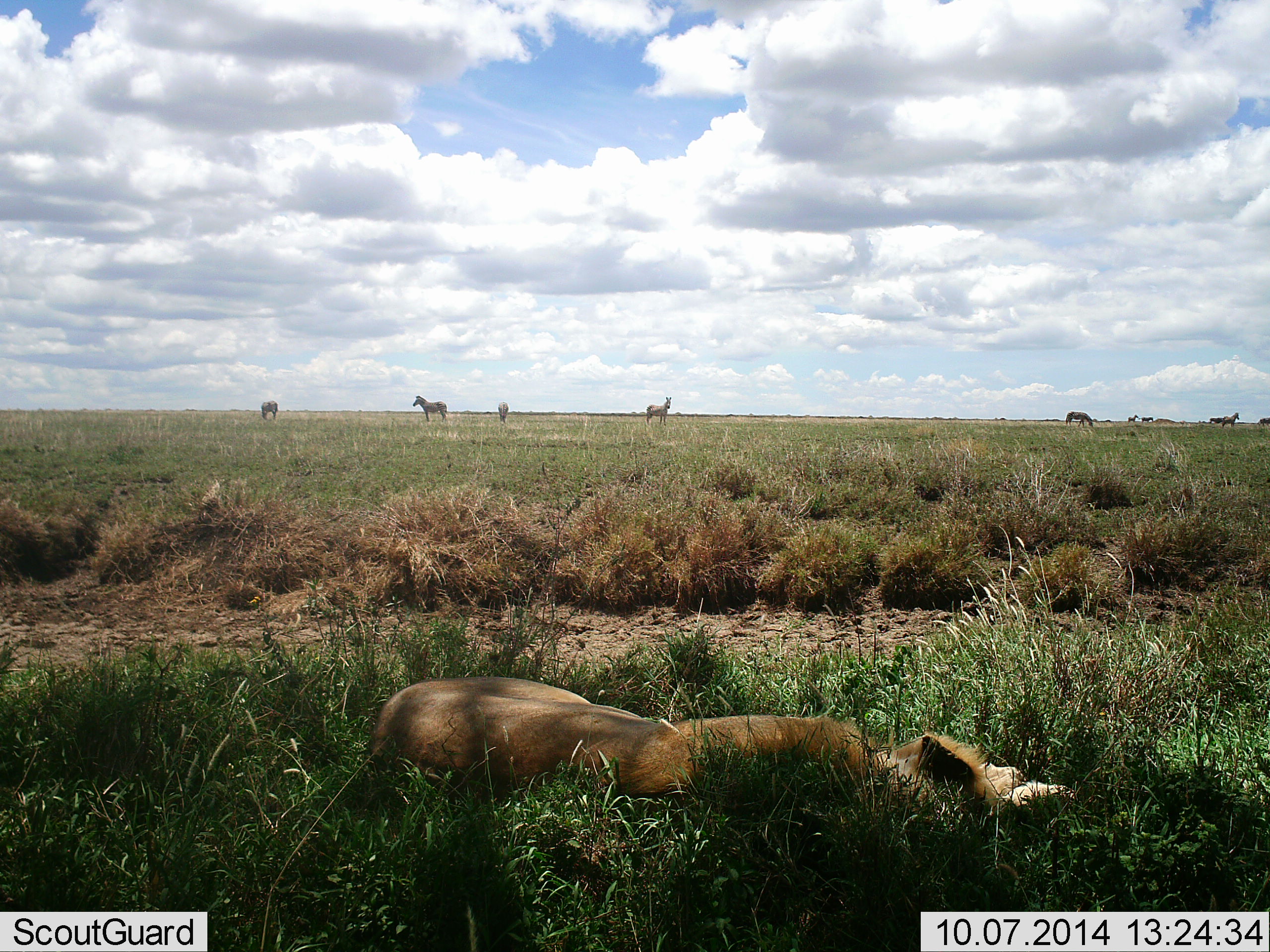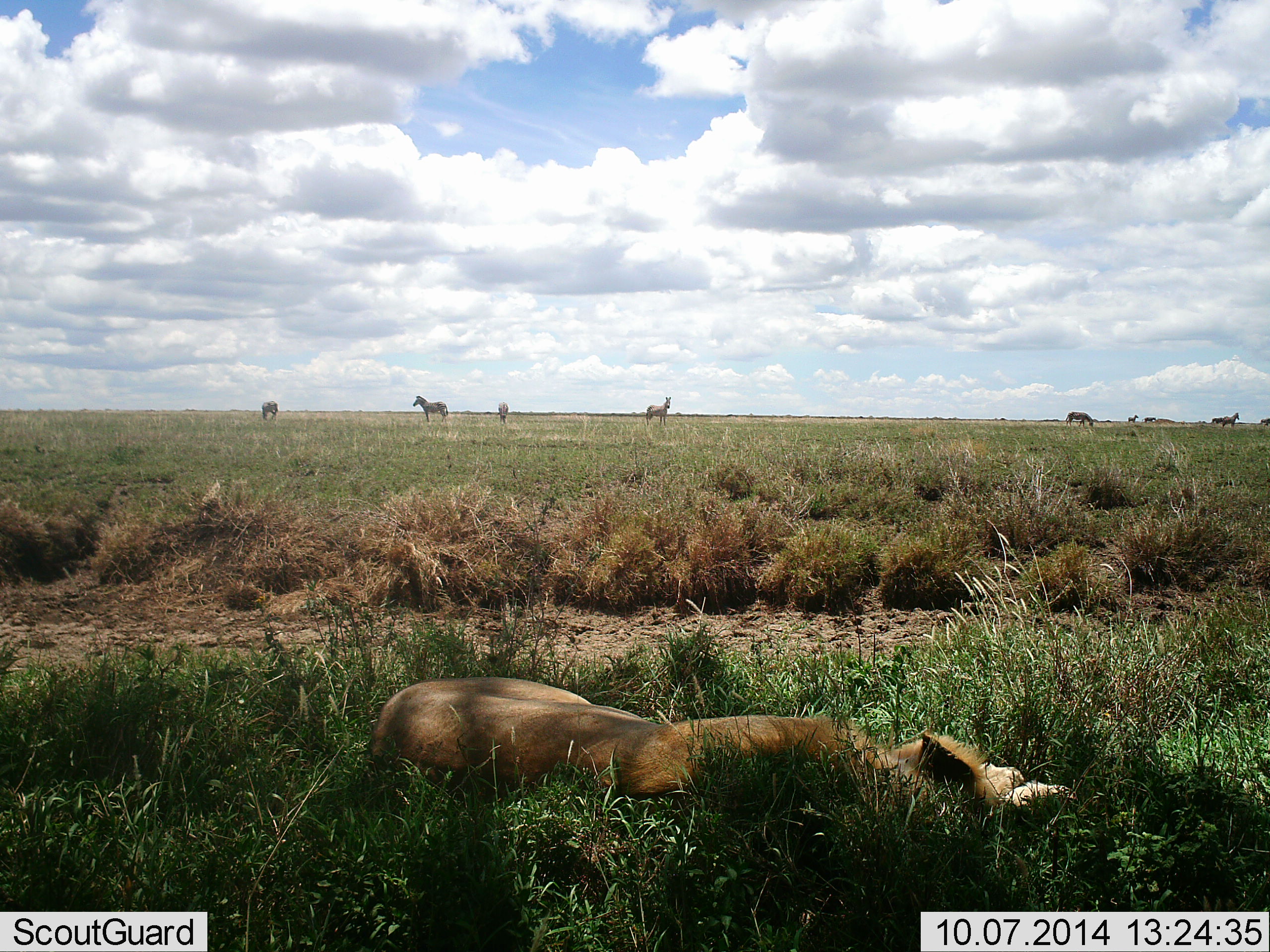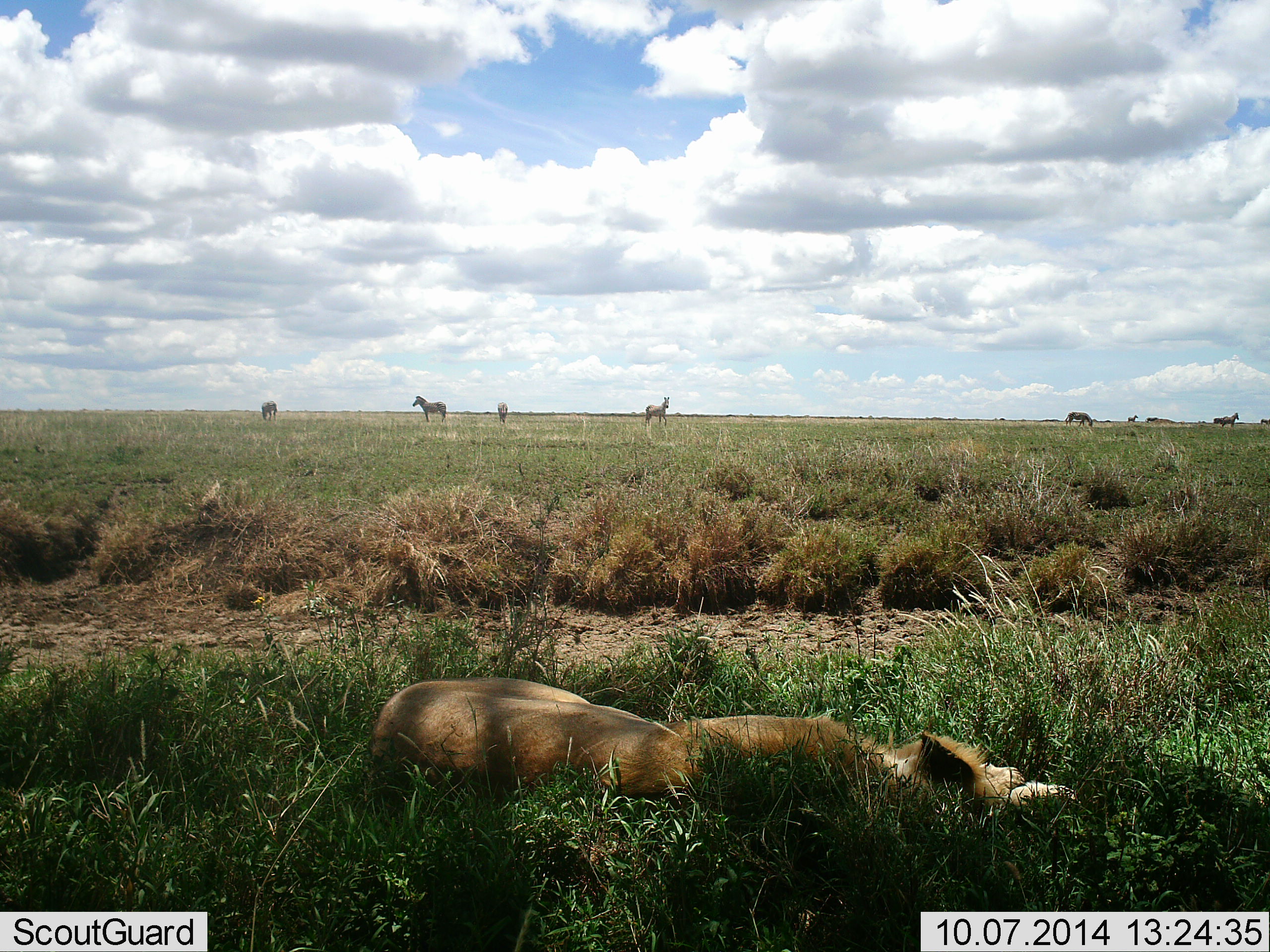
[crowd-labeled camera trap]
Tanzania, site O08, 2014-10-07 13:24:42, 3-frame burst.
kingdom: Animalia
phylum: Chordata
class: Mammalia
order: Carnivora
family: Felidae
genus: Panthera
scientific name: Panthera leo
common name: lion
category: lionmale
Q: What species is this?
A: Lionmale (lion) (Panthera leo).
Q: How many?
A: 1.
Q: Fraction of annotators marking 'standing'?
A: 0%.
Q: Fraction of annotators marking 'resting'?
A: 100%.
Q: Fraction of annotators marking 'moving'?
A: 0%.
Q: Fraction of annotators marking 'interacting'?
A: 0%.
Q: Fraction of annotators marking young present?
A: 0%.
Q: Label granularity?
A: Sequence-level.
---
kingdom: Animalia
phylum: Chordata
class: Mammalia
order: Perissodactyla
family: Equidae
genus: Equus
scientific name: Equus quagga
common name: plains zebra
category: zebra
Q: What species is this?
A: Zebra (plains zebra) (Equus quagga).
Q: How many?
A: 7.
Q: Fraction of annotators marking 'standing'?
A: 95%.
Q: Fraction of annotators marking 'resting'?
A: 0%.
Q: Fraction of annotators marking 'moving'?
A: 32%.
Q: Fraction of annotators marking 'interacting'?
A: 5%.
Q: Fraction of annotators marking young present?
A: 0%.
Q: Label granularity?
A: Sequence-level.